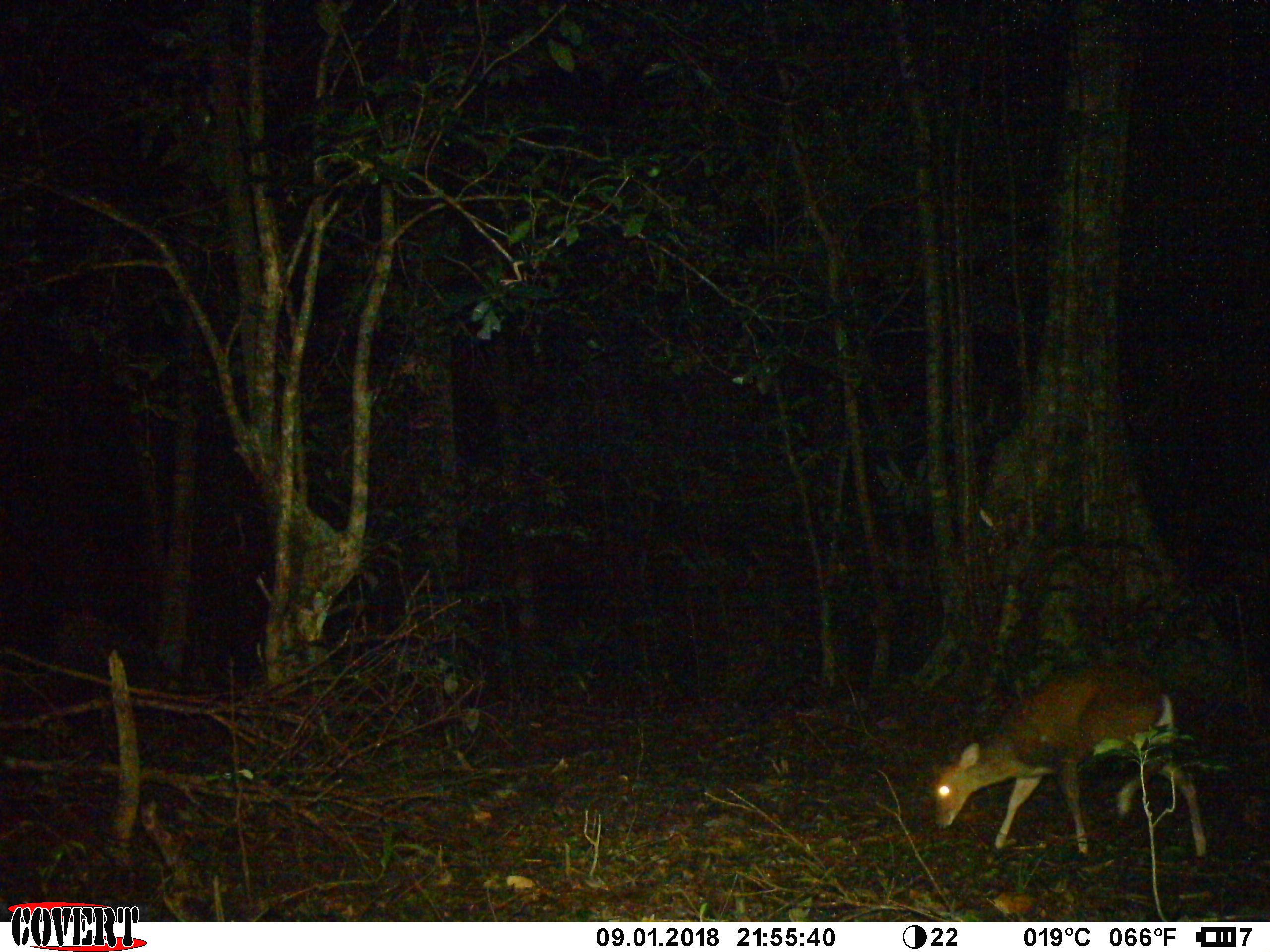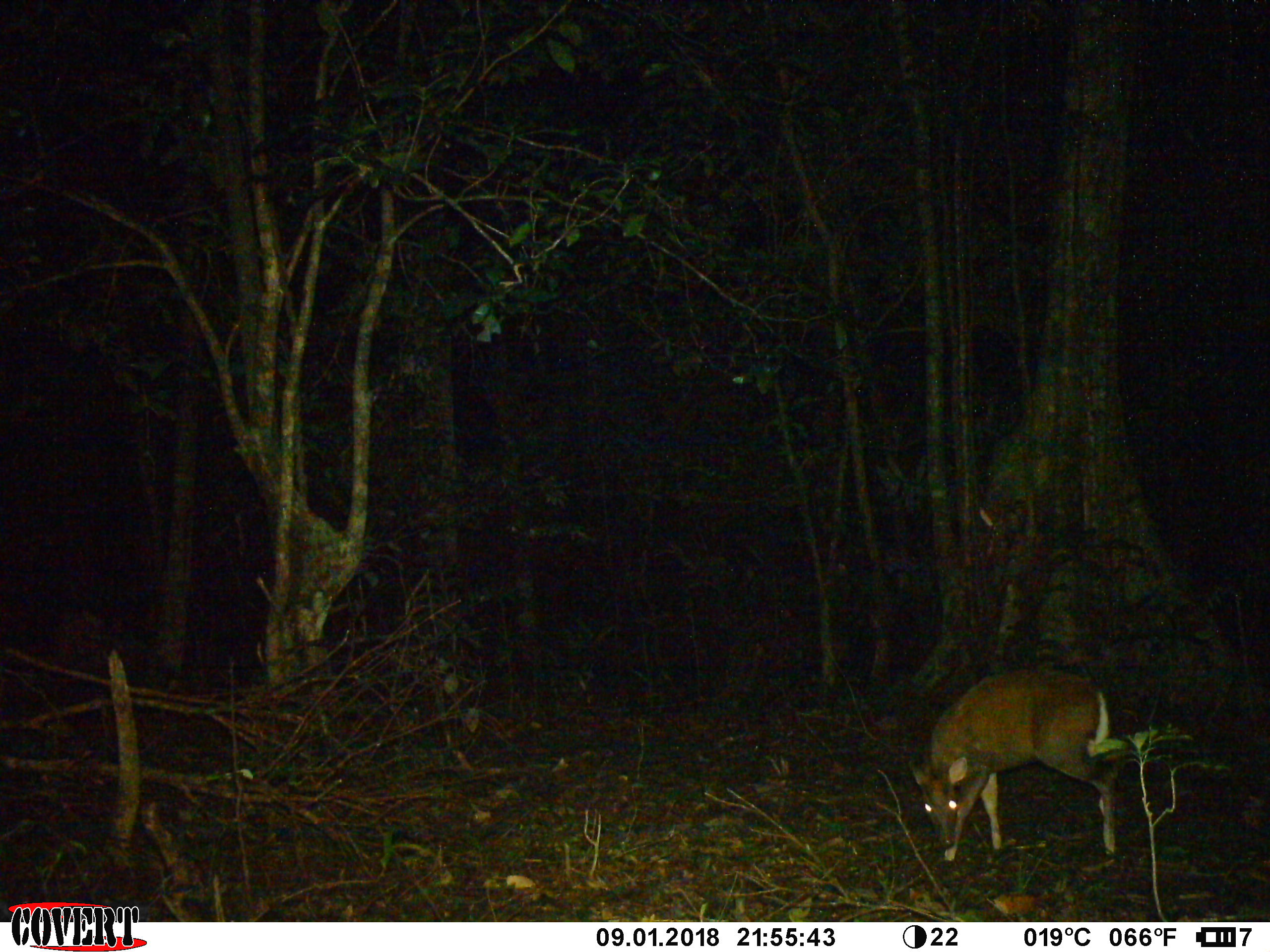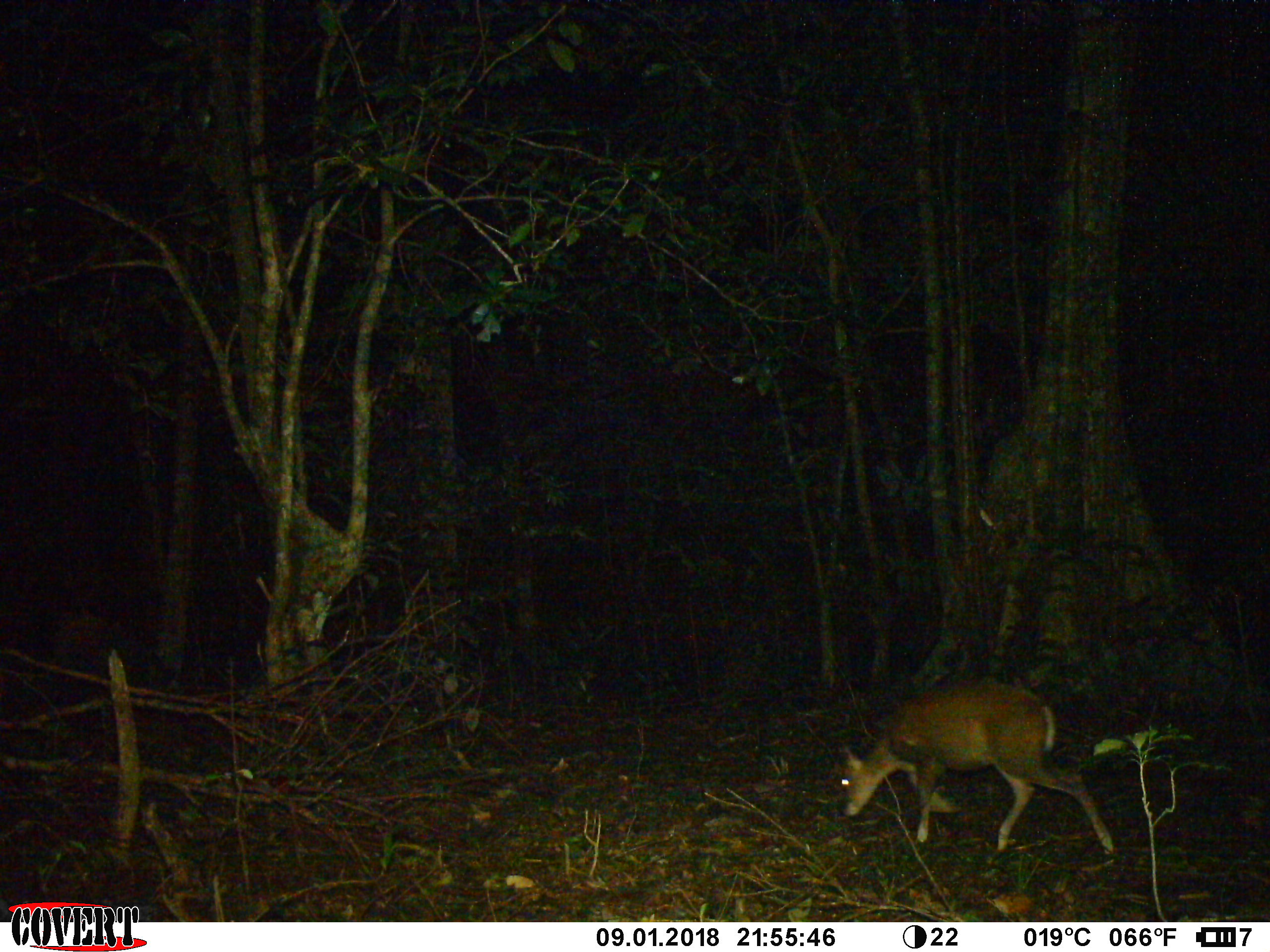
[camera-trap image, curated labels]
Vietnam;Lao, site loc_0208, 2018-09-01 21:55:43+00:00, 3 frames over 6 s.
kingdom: Animalia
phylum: Chordata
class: Mammalia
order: Artiodactyla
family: Cervidae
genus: Muntiacus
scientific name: Muntiacus rooseveltorum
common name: roosevelt's muntjac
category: roosevelts muntjac group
Roosevelts muntjac group (roosevelt's muntjac) (Muntiacus rooseveltorum). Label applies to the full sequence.